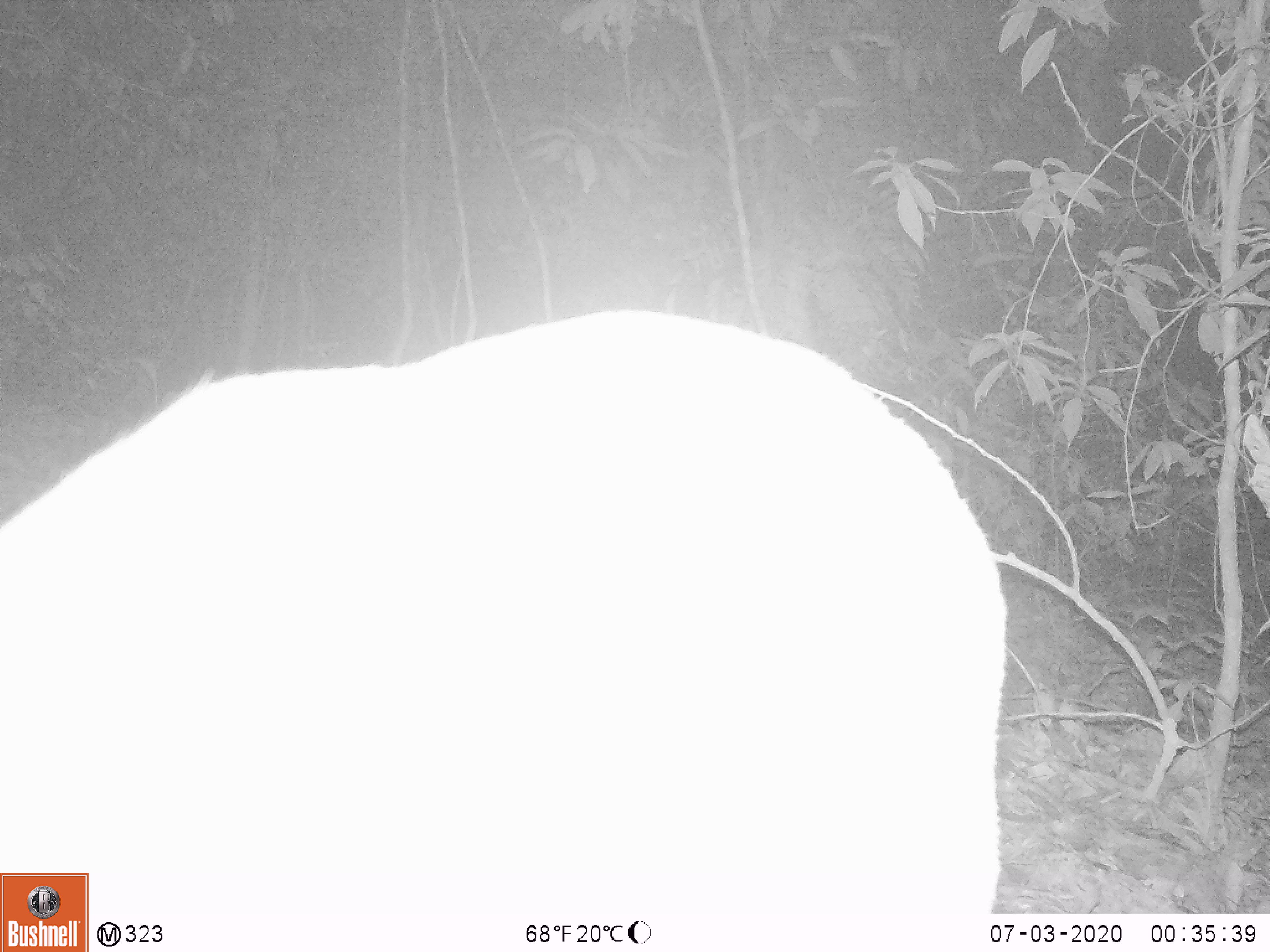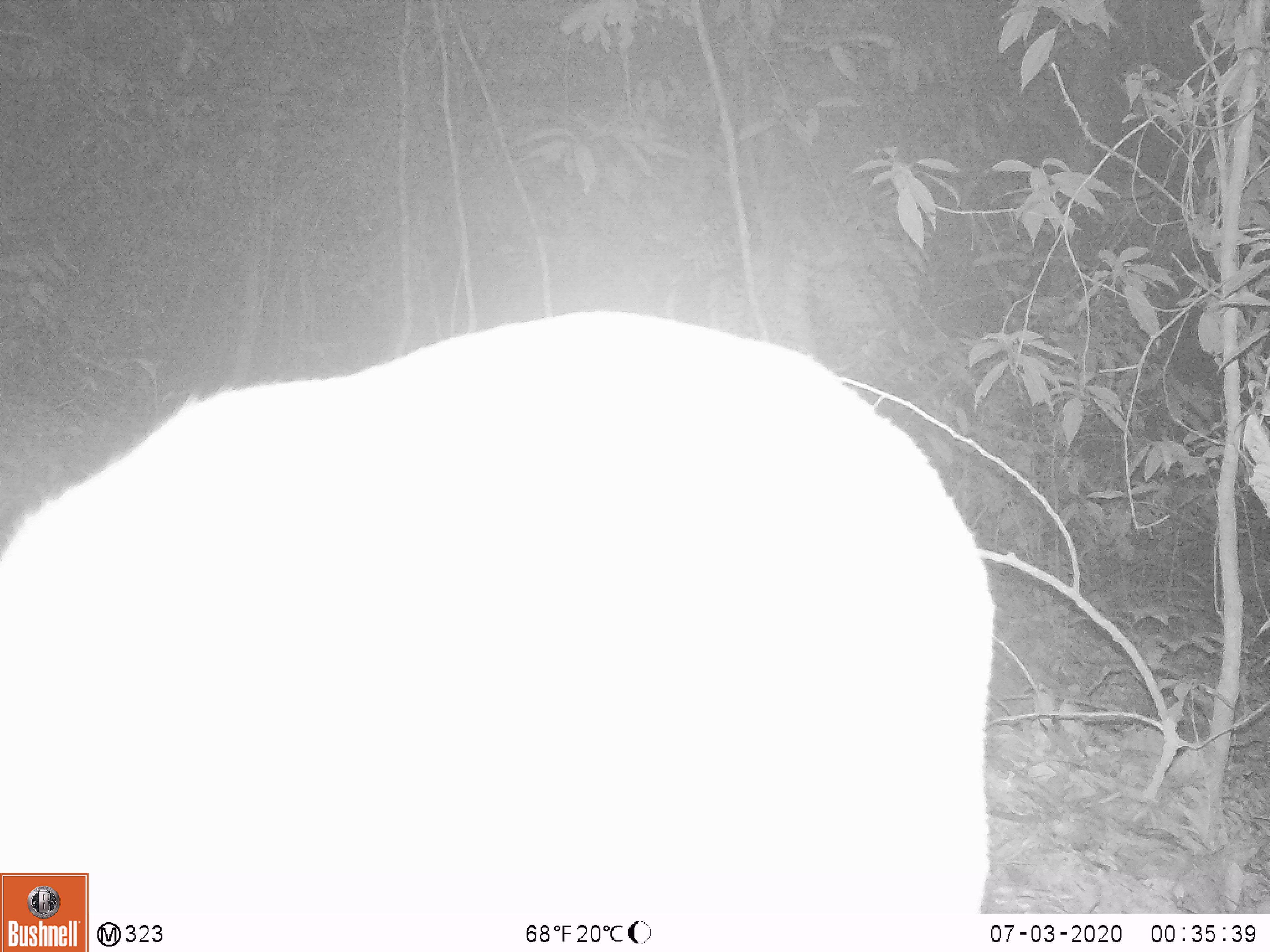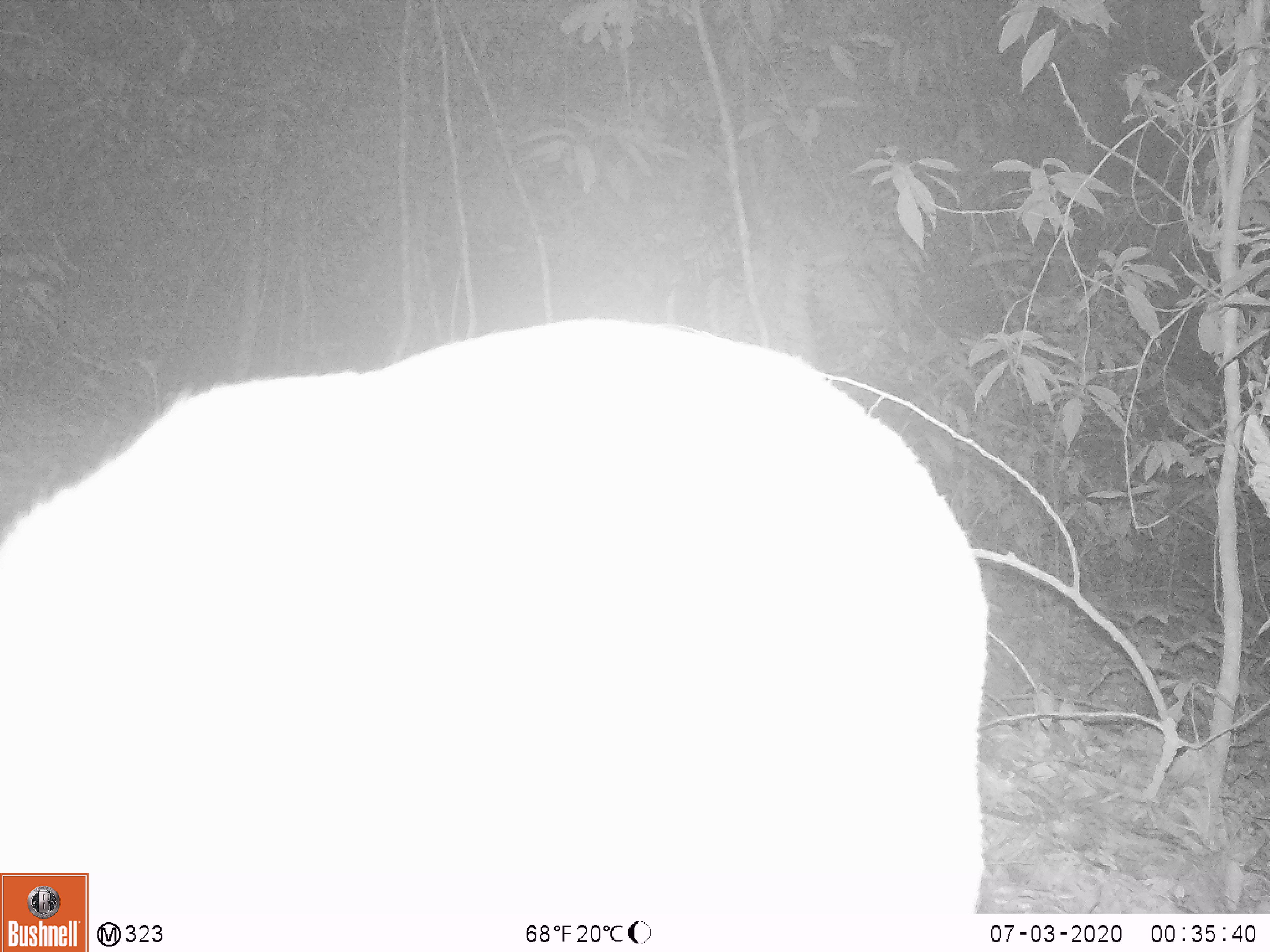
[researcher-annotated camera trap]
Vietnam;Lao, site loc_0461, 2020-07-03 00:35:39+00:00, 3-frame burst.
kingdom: Animalia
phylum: Chordata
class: Mammalia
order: Artiodactyla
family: Cervidae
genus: Muntiacus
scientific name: Muntiacus vuquangensis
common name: large-antlered muntjac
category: large antlered muntjac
Large antlered muntjac (large-antlered muntjac) (Muntiacus vuquangensis). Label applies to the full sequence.